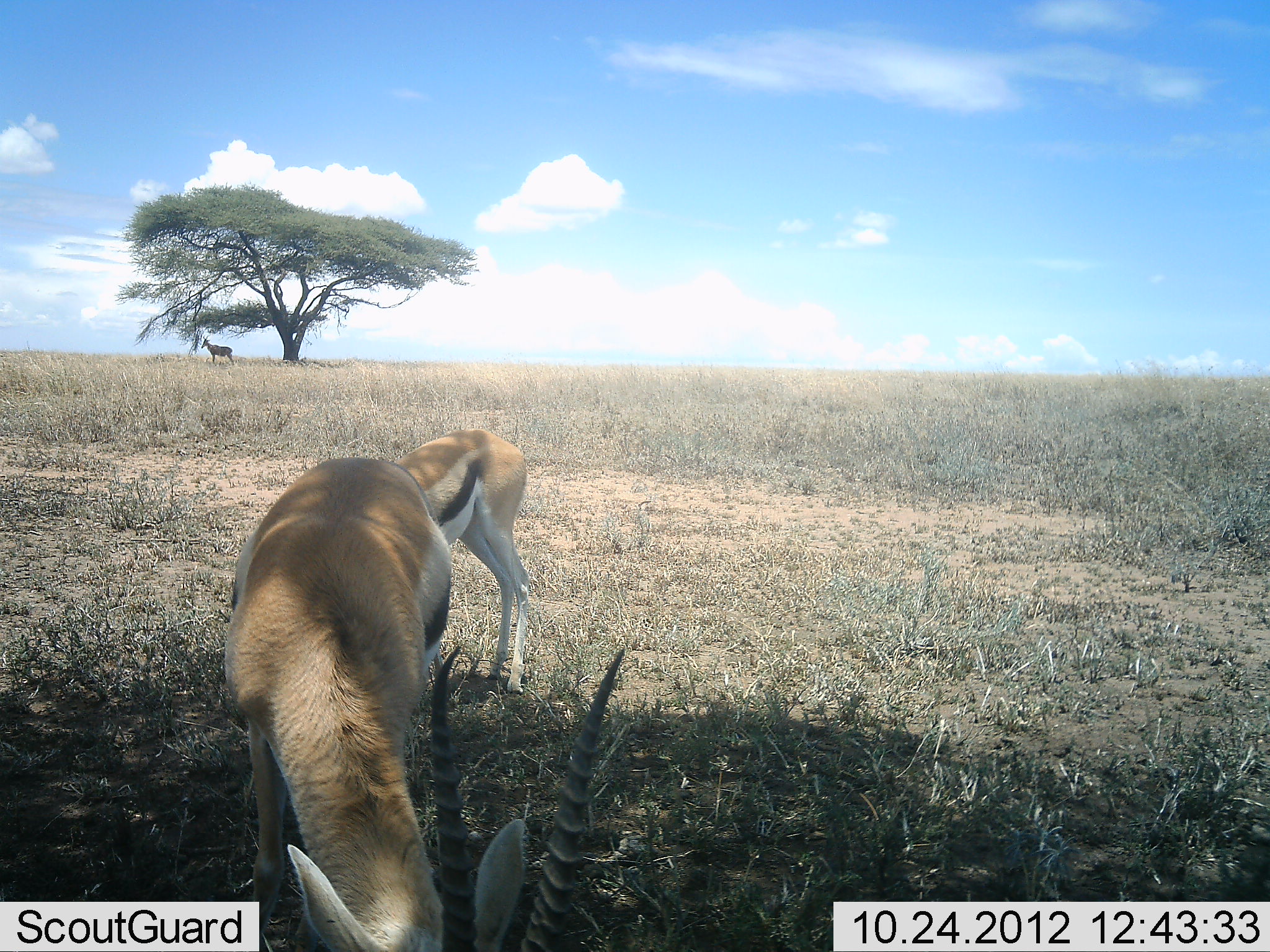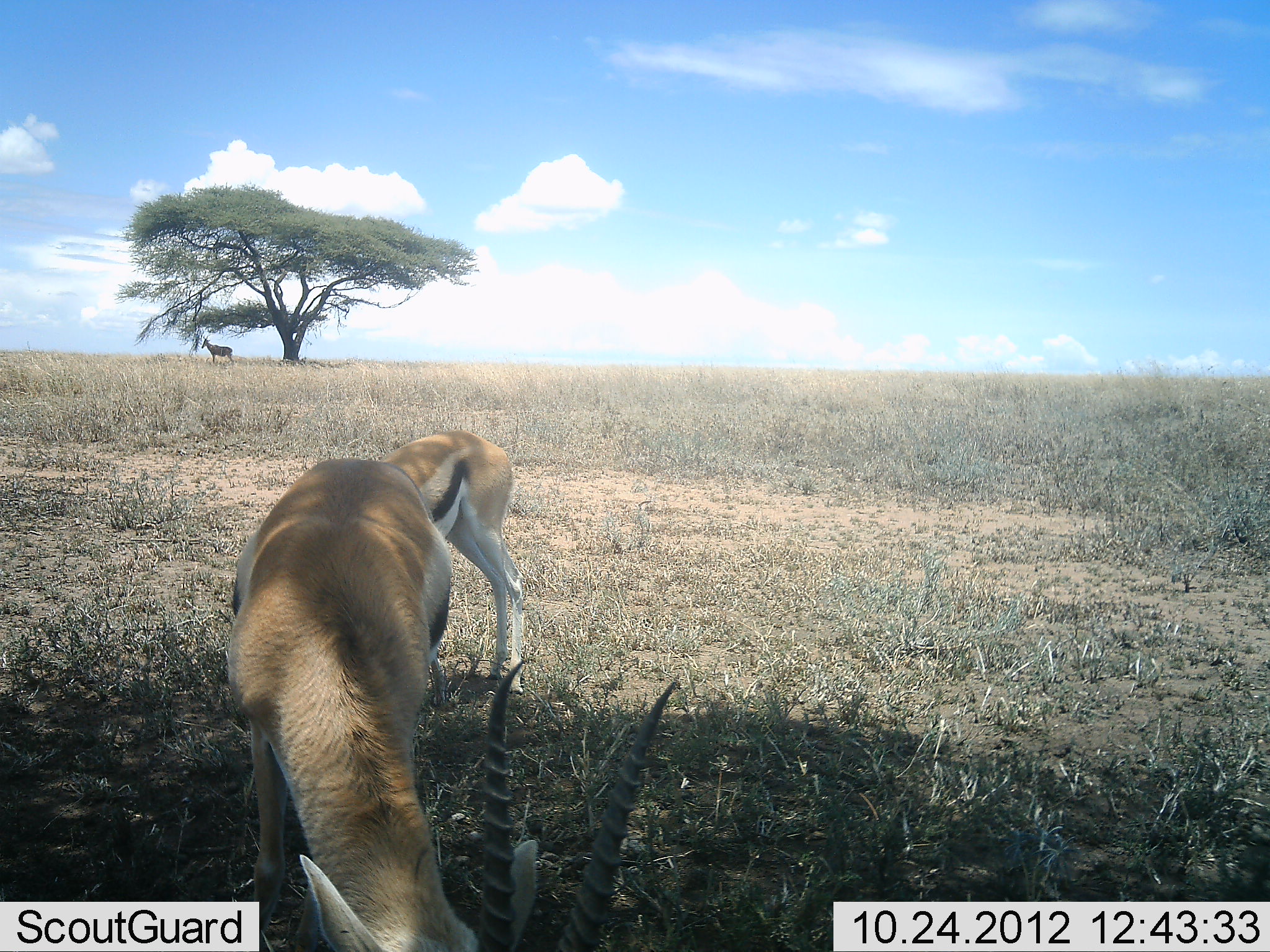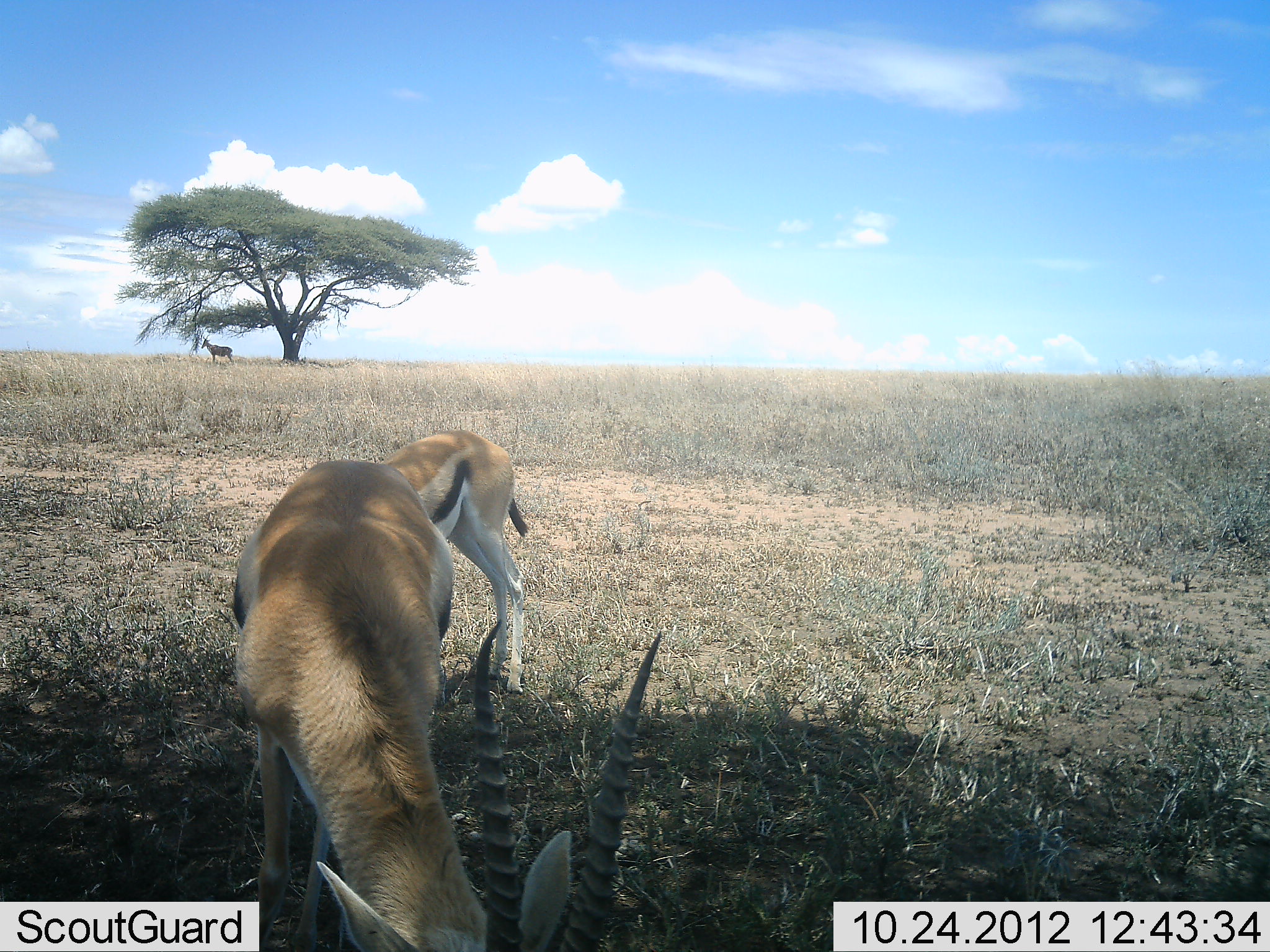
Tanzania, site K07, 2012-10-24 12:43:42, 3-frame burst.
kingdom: Animalia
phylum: Chordata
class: Mammalia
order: Artiodactyla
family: Bovidae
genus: Eudorcas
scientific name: Eudorcas thomsonii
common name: thomson's gazelle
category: gazellethomsons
Gazellethomsons (thomson's gazelle) (Eudorcas thomsonii), count 2. Behavior (volunteer vote fractions): standing 40%, resting 0%, moving 0%, interacting 0%. Young present (vote fraction): 7%. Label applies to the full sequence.